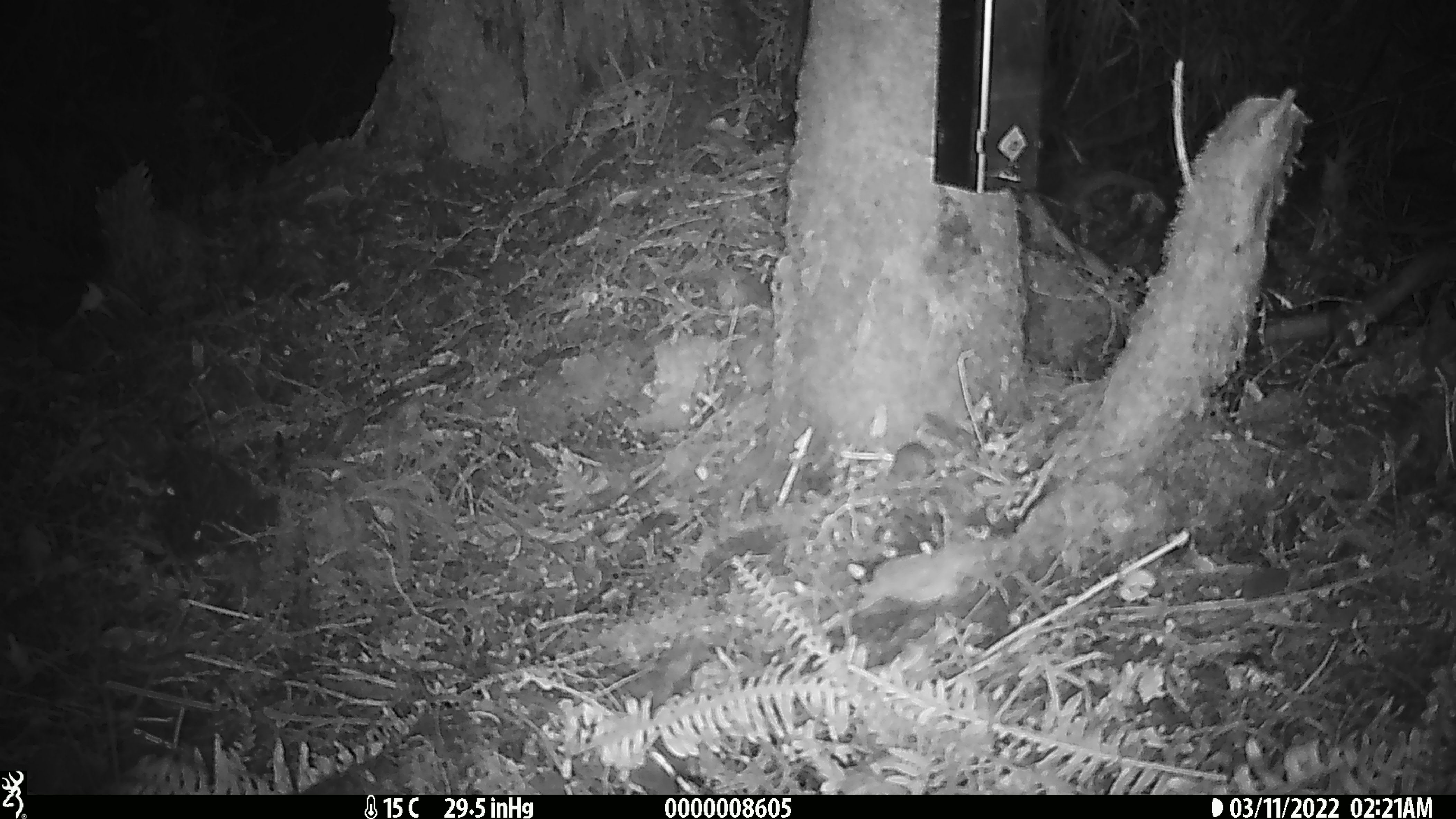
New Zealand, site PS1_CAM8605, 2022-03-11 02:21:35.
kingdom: Animalia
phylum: Chordata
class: Mammalia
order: Rodentia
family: Muridae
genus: Mus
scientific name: Mus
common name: mouse